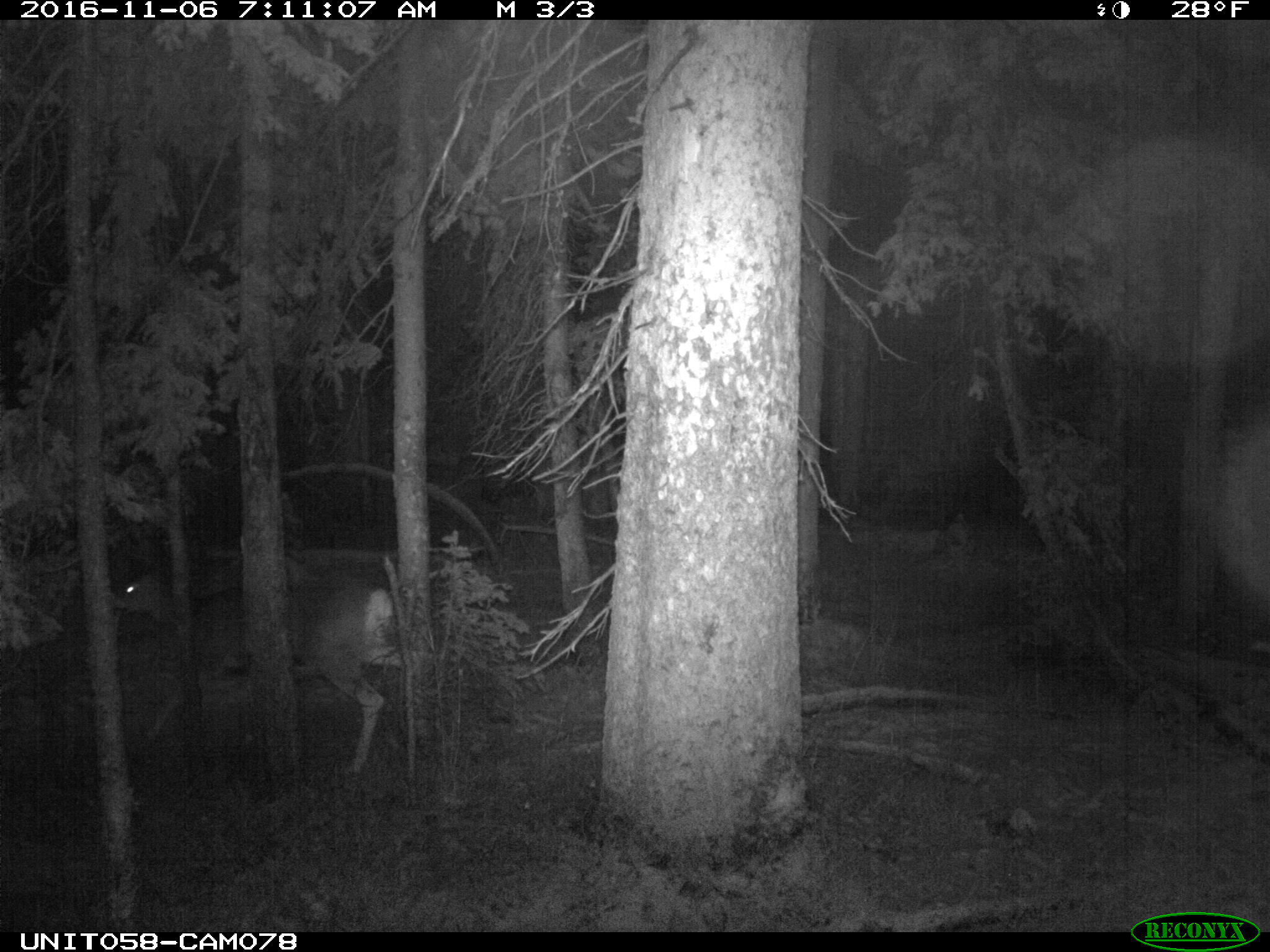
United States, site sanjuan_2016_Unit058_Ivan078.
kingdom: Animalia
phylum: Chordata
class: Mammalia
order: Artiodactyla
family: Cervidae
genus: Odocoileus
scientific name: Odocoileus hemionus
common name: mule deer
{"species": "Odocoileus hemionus (mule deer)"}